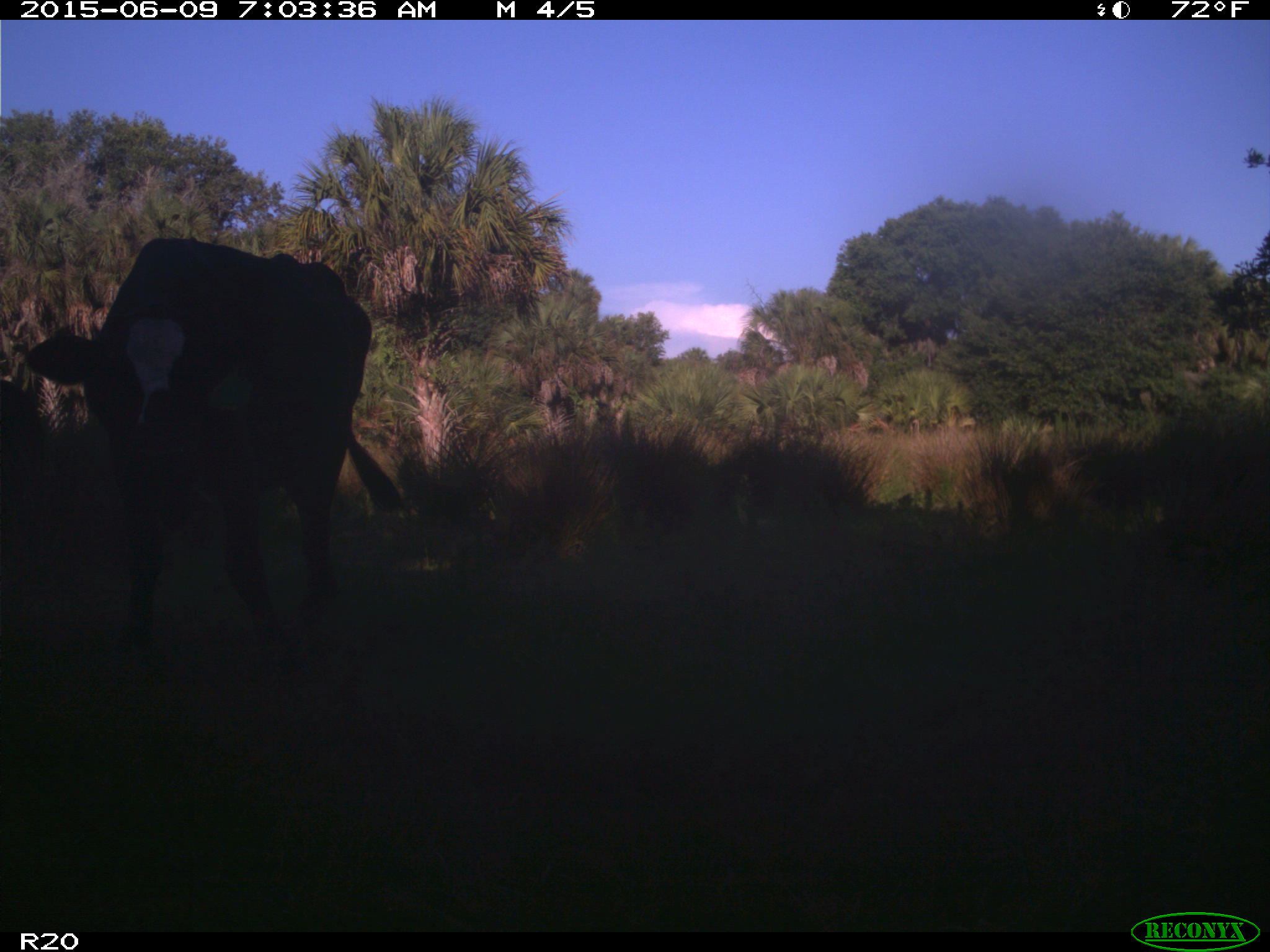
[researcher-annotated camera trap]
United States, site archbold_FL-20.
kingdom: Animalia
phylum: Chordata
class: Mammalia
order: Artiodactyla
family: Bovidae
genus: Bos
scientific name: Bos taurus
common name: domestic cow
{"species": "Bos taurus (domestic cow)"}